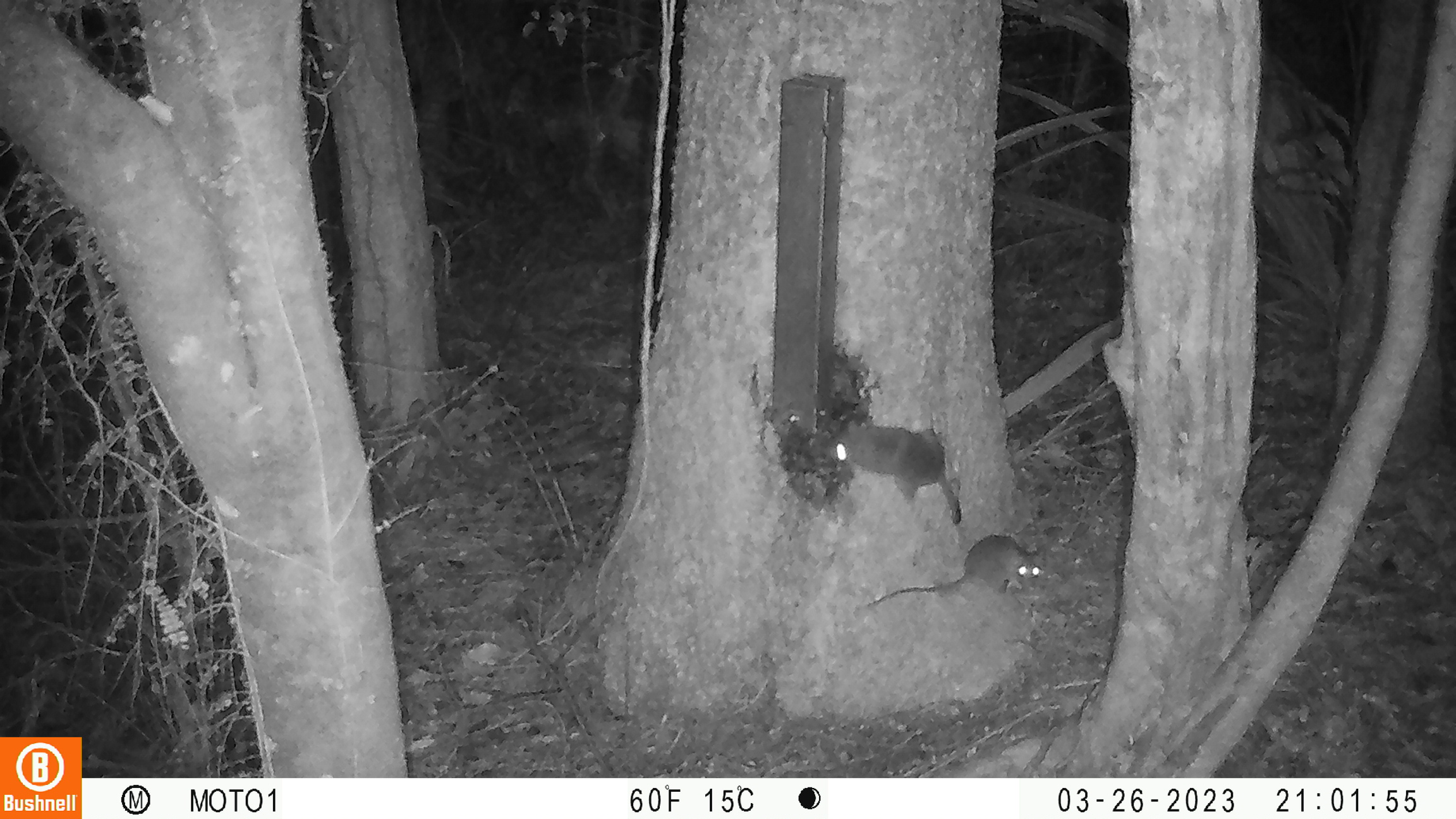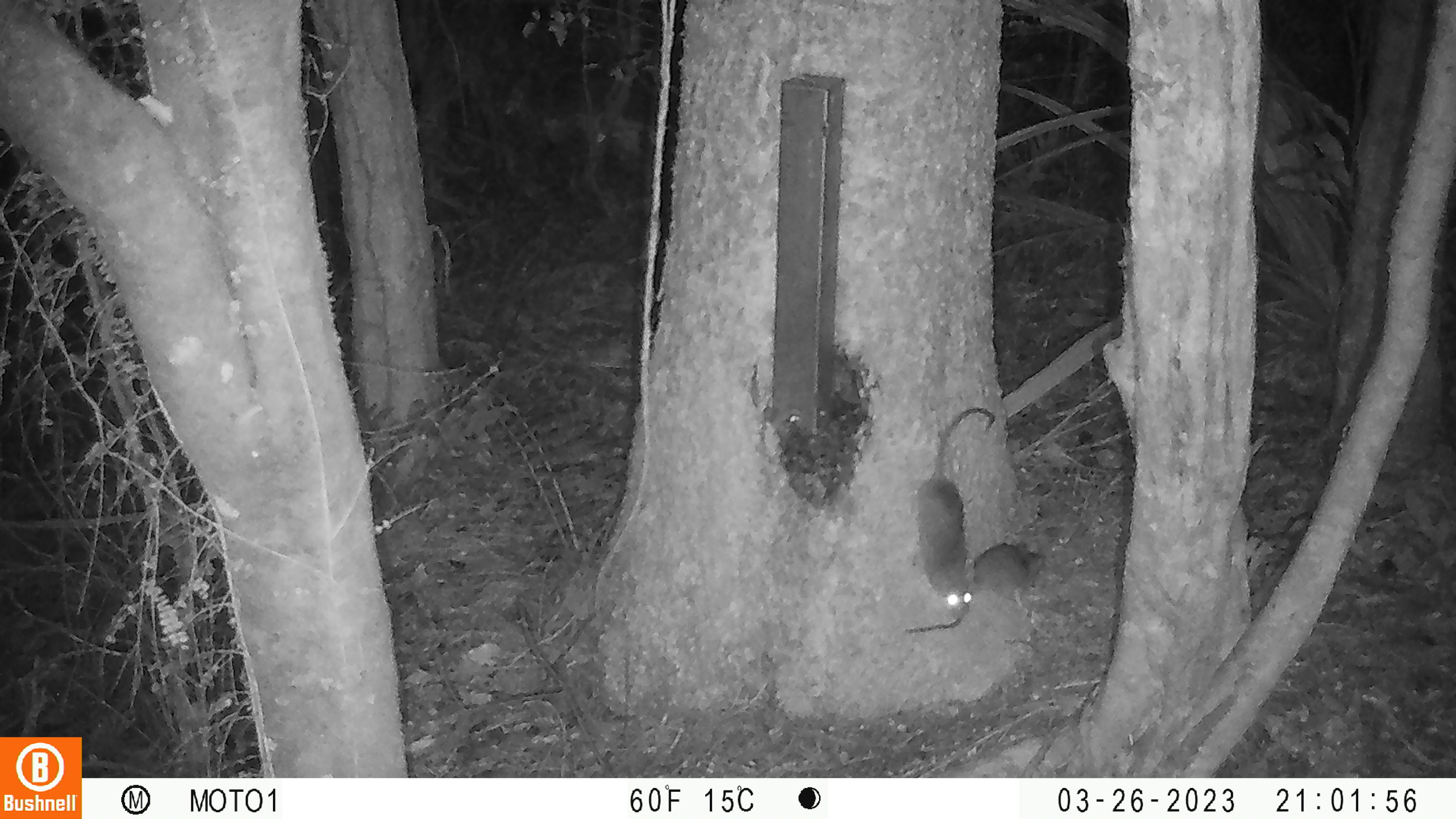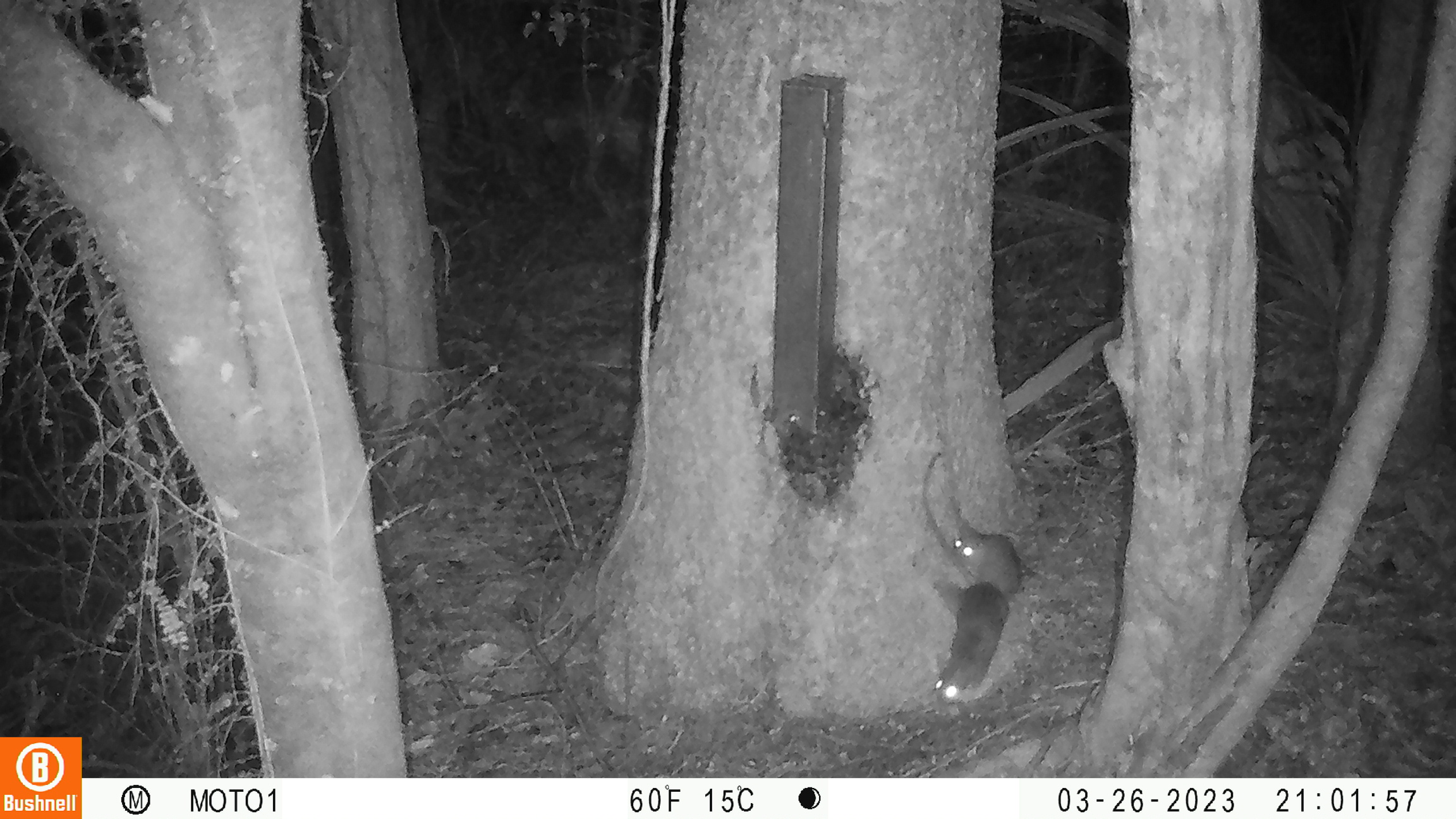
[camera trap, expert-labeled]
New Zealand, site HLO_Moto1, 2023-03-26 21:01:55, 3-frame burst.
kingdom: Animalia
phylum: Chordata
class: Mammalia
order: Rodentia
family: Muridae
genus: Rattus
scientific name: Rattus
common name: rat